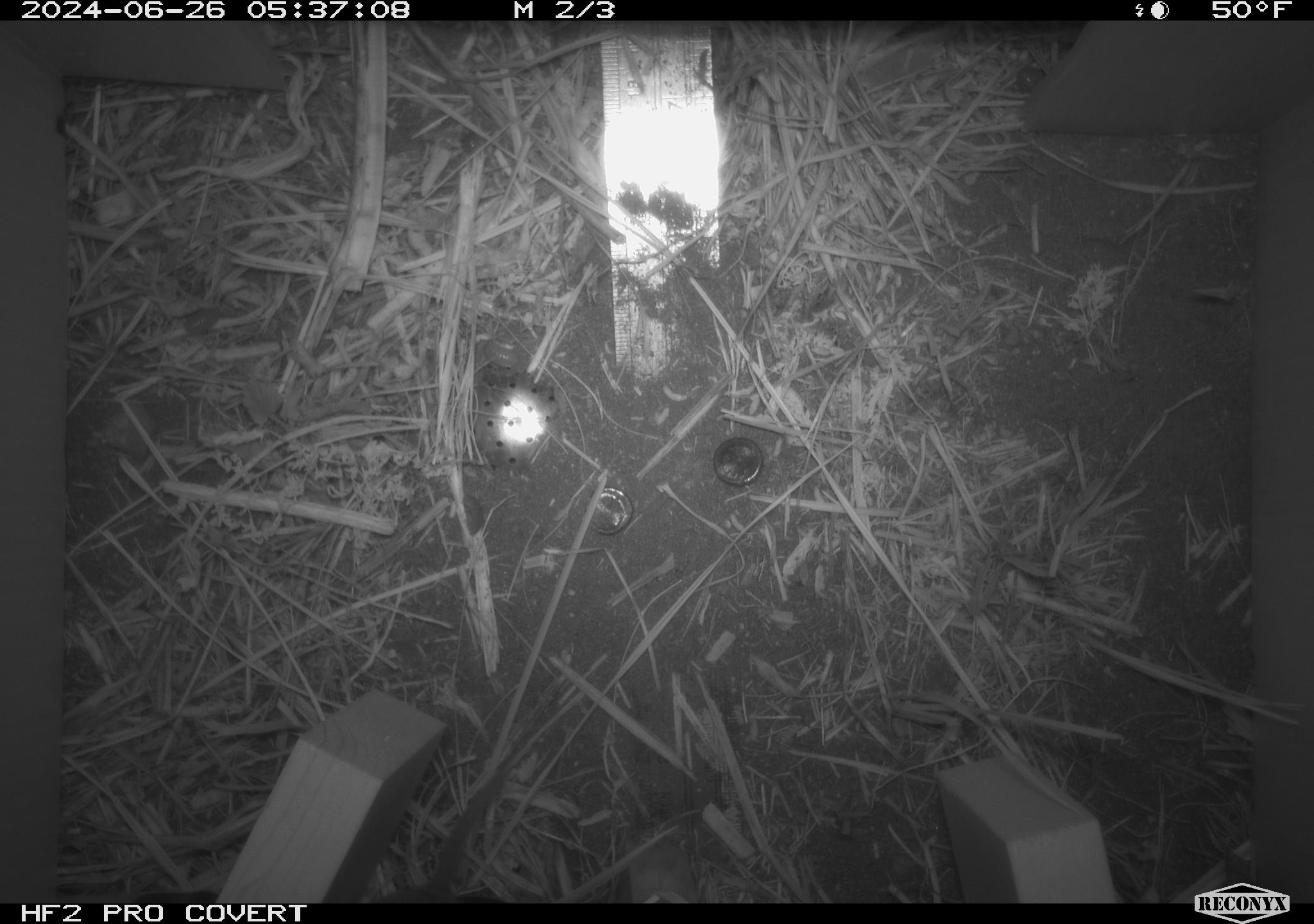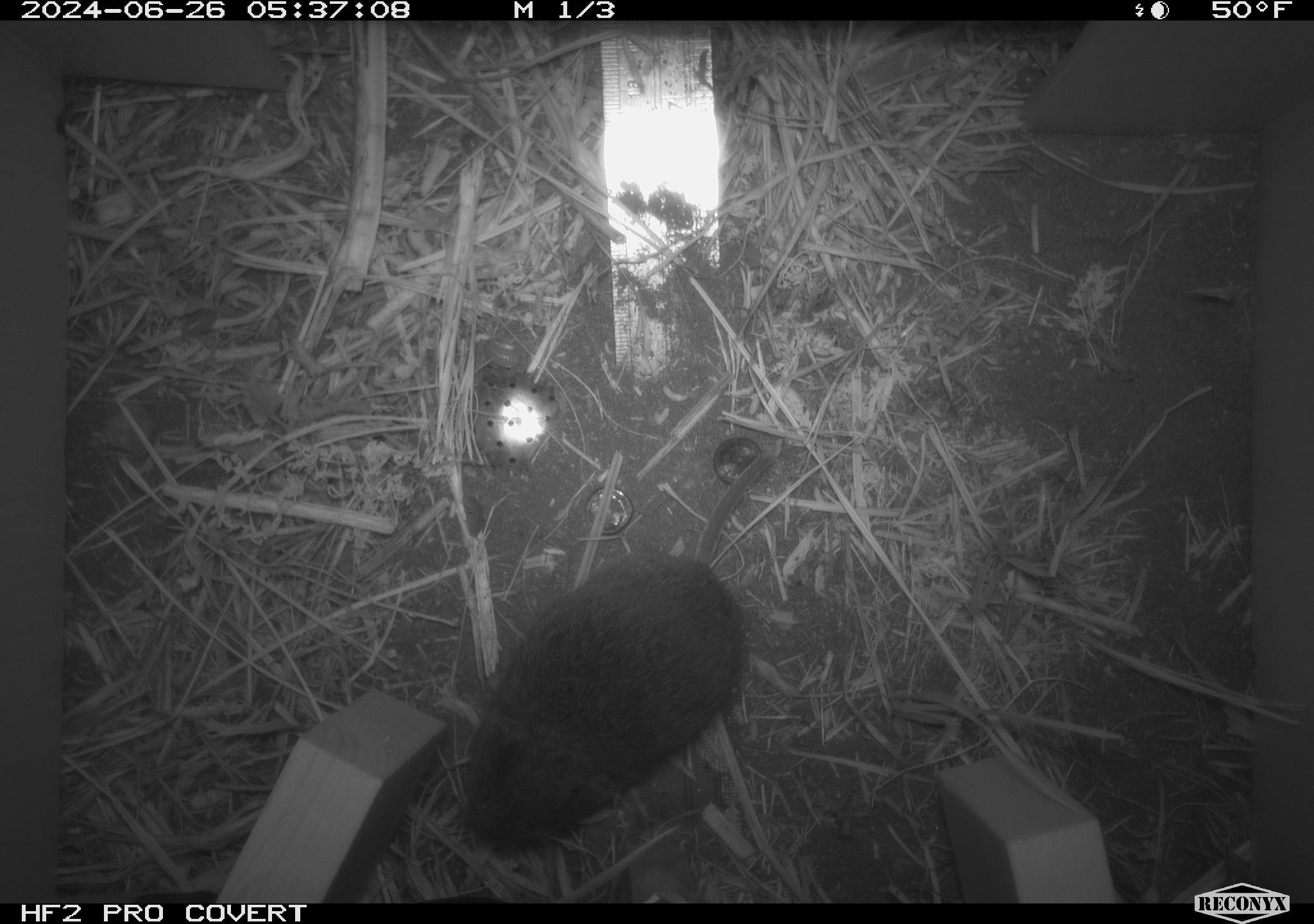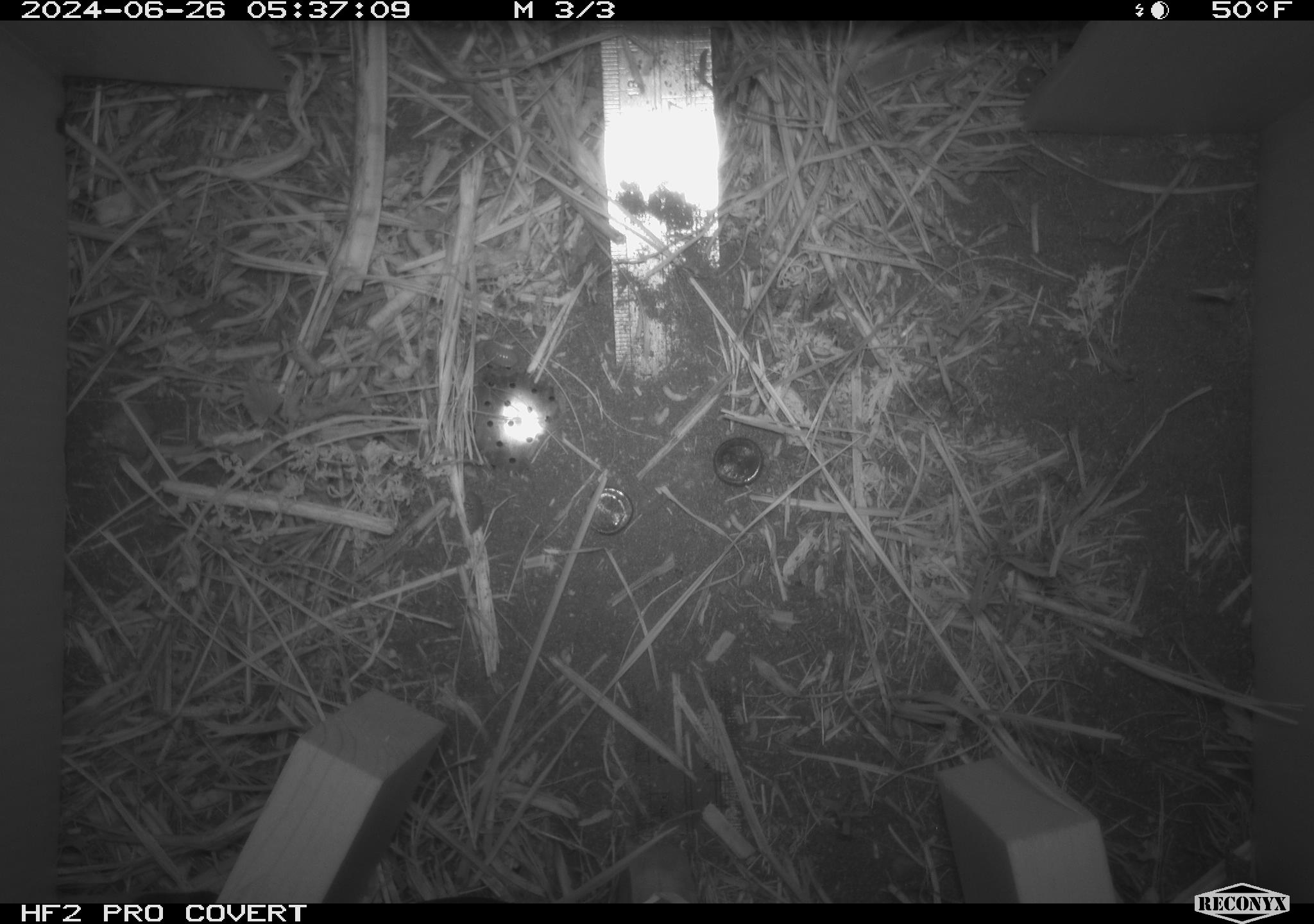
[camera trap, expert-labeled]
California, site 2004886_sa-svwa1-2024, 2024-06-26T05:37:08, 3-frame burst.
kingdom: Animalia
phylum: Chordata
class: Mammalia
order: Rodentia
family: Cricetidae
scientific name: Arvicolinae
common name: voles, lemmings, and muskrats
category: arvicolinae subfamily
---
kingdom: Animalia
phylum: Arthropoda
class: Malacostraca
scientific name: Malacostraca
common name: amphipods, crabs, isopods, krill, lobsters and shrimps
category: malacostracan